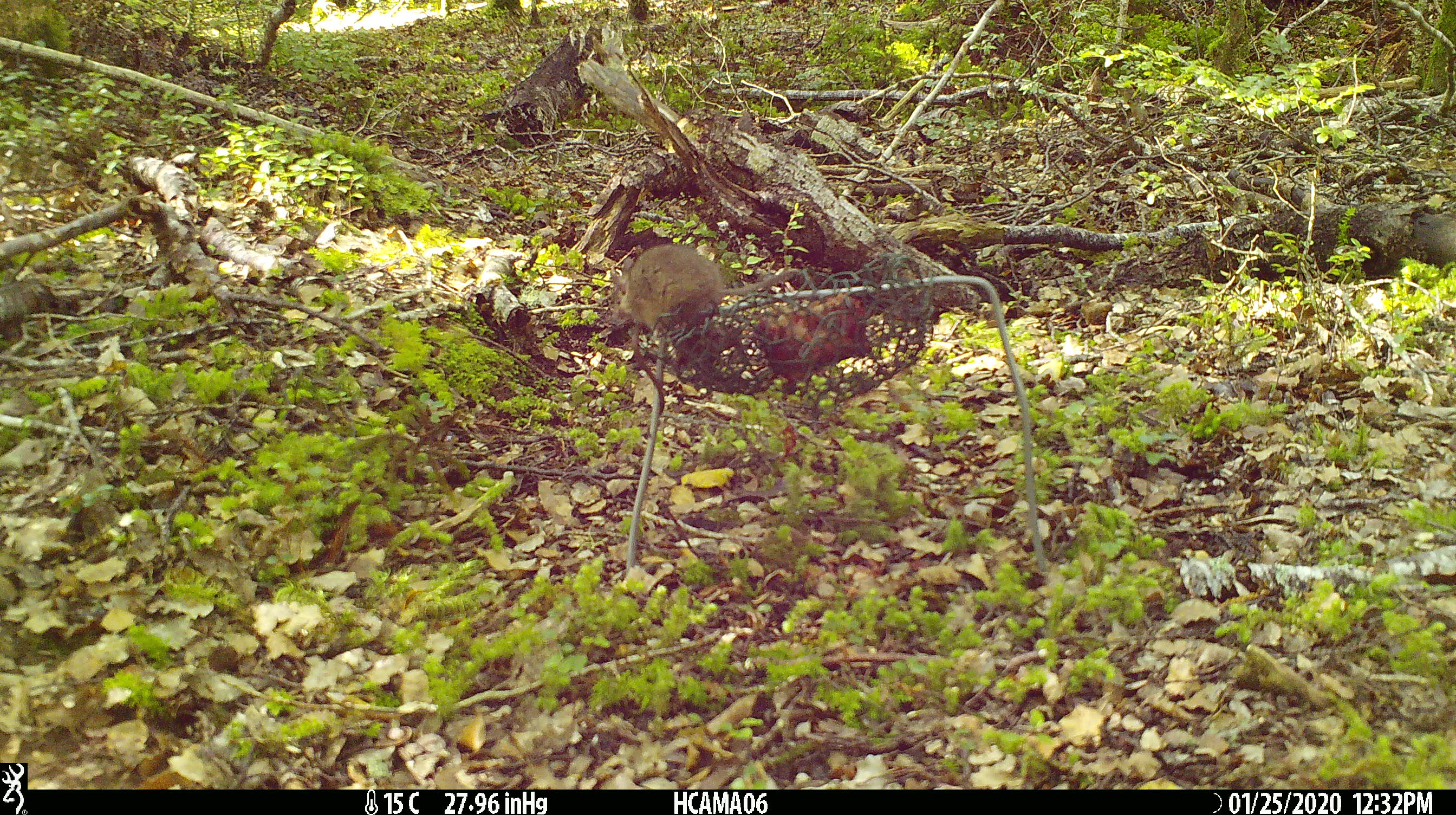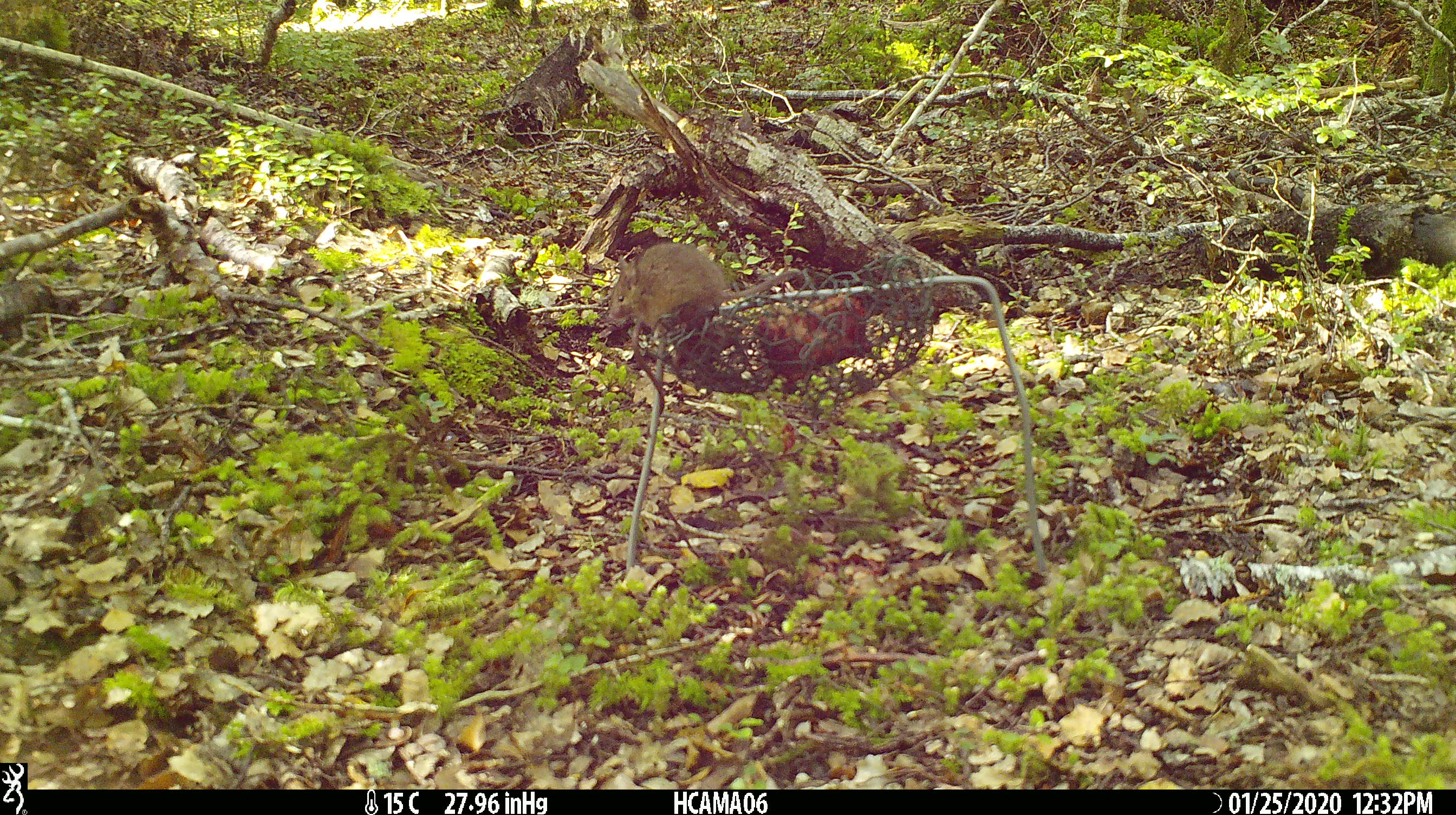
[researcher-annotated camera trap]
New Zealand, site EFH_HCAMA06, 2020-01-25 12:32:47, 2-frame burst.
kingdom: Animalia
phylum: Chordata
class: Mammalia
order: Rodentia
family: Muridae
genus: Mus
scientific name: Mus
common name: mouse